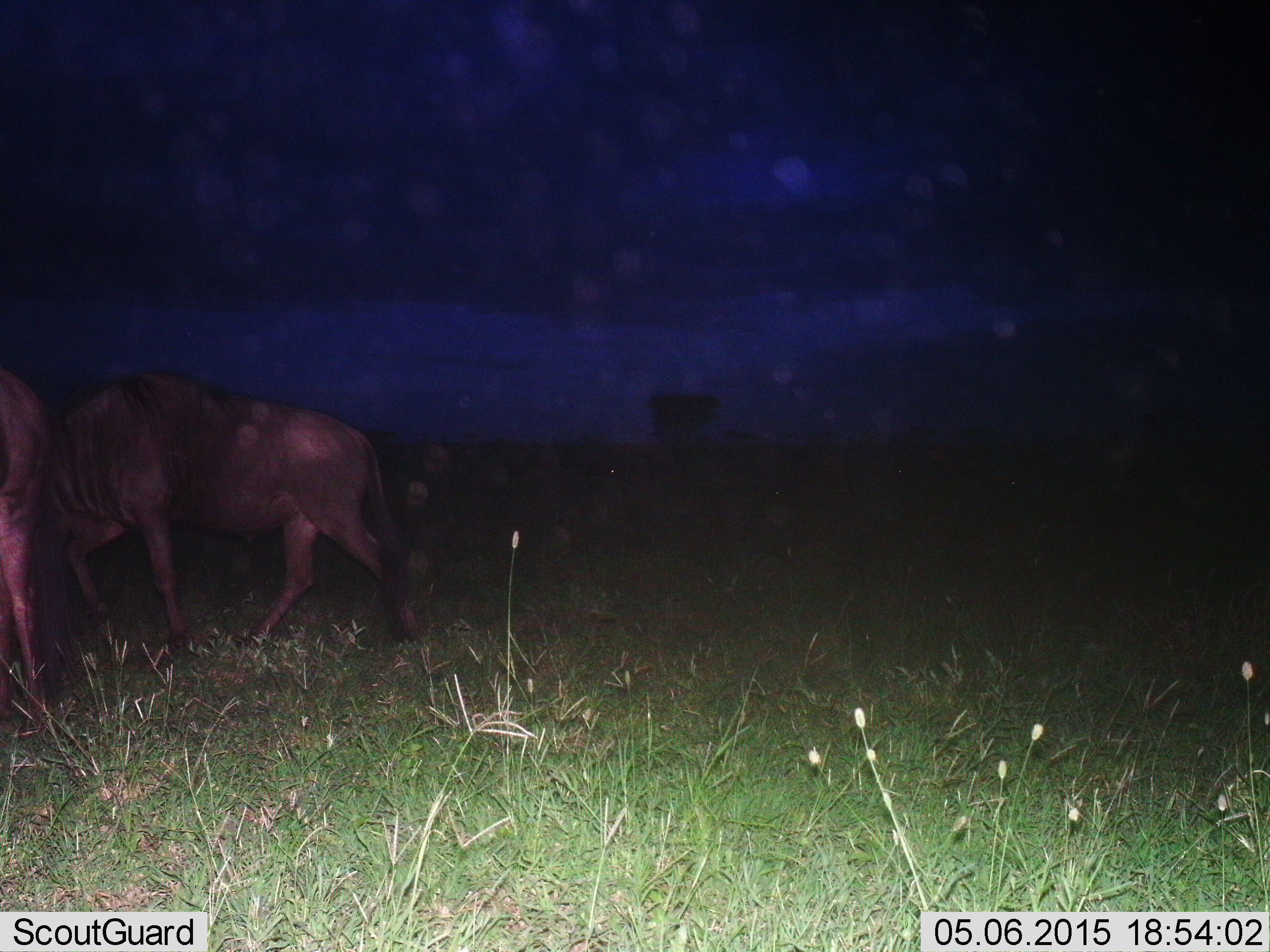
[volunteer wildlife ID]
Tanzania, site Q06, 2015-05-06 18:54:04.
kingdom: Animalia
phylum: Chordata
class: Mammalia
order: Artiodactyla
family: Bovidae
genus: Connochaetes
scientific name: Connochaetes taurinus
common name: blue wildebeest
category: wildebeest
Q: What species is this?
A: Wildebeest (blue wildebeest) (Connochaetes taurinus).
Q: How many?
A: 2.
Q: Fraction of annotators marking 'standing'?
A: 60%.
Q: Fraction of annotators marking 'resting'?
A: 0%.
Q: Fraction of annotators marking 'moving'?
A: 60%.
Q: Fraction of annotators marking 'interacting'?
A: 10%.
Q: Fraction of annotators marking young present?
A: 0%.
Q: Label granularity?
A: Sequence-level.